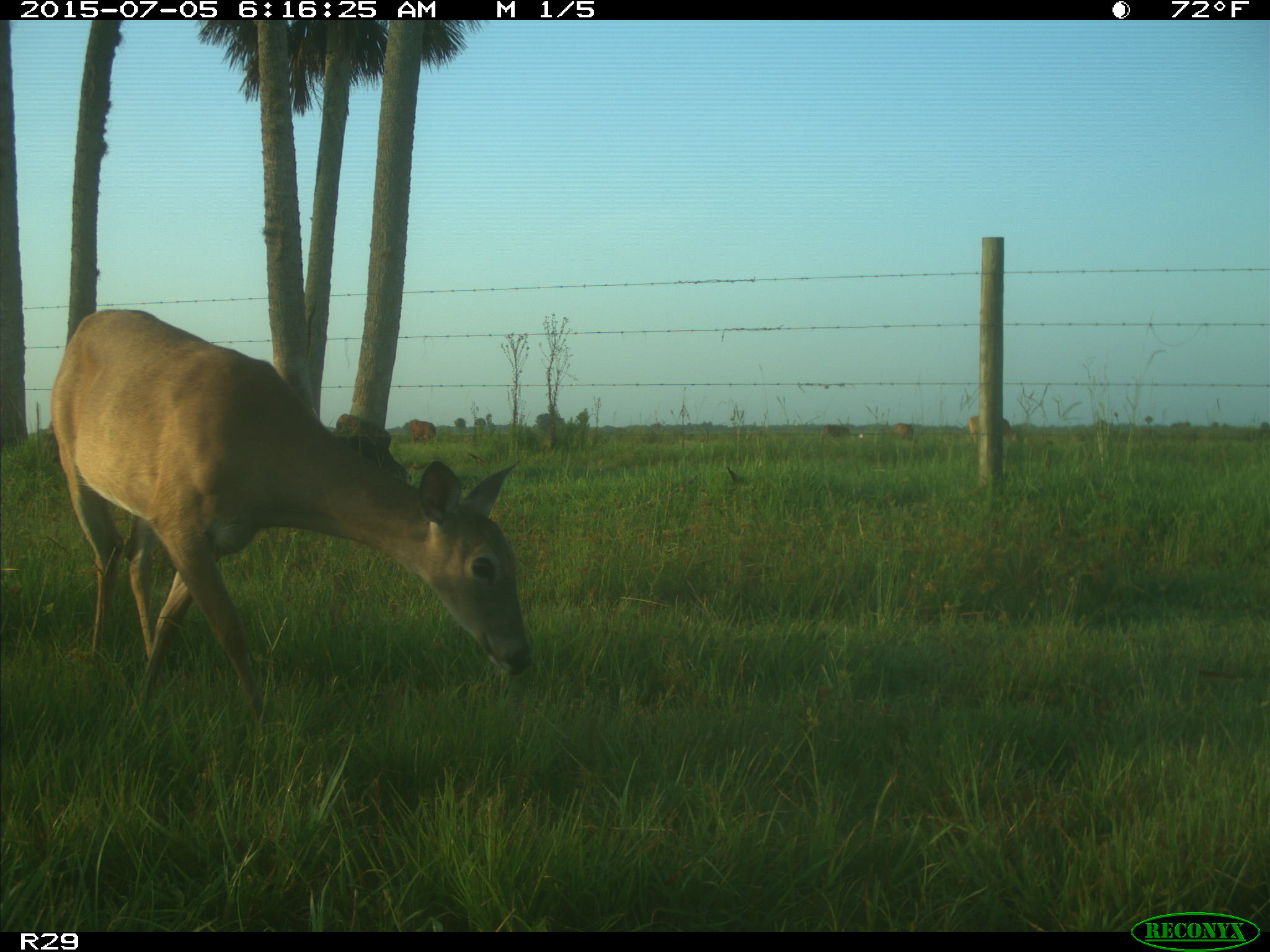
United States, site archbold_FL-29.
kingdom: Animalia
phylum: Chordata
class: Mammalia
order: Artiodactyla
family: Bovidae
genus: Bos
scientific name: Bos taurus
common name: domestic cow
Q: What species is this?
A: Bos taurus (domestic cow).